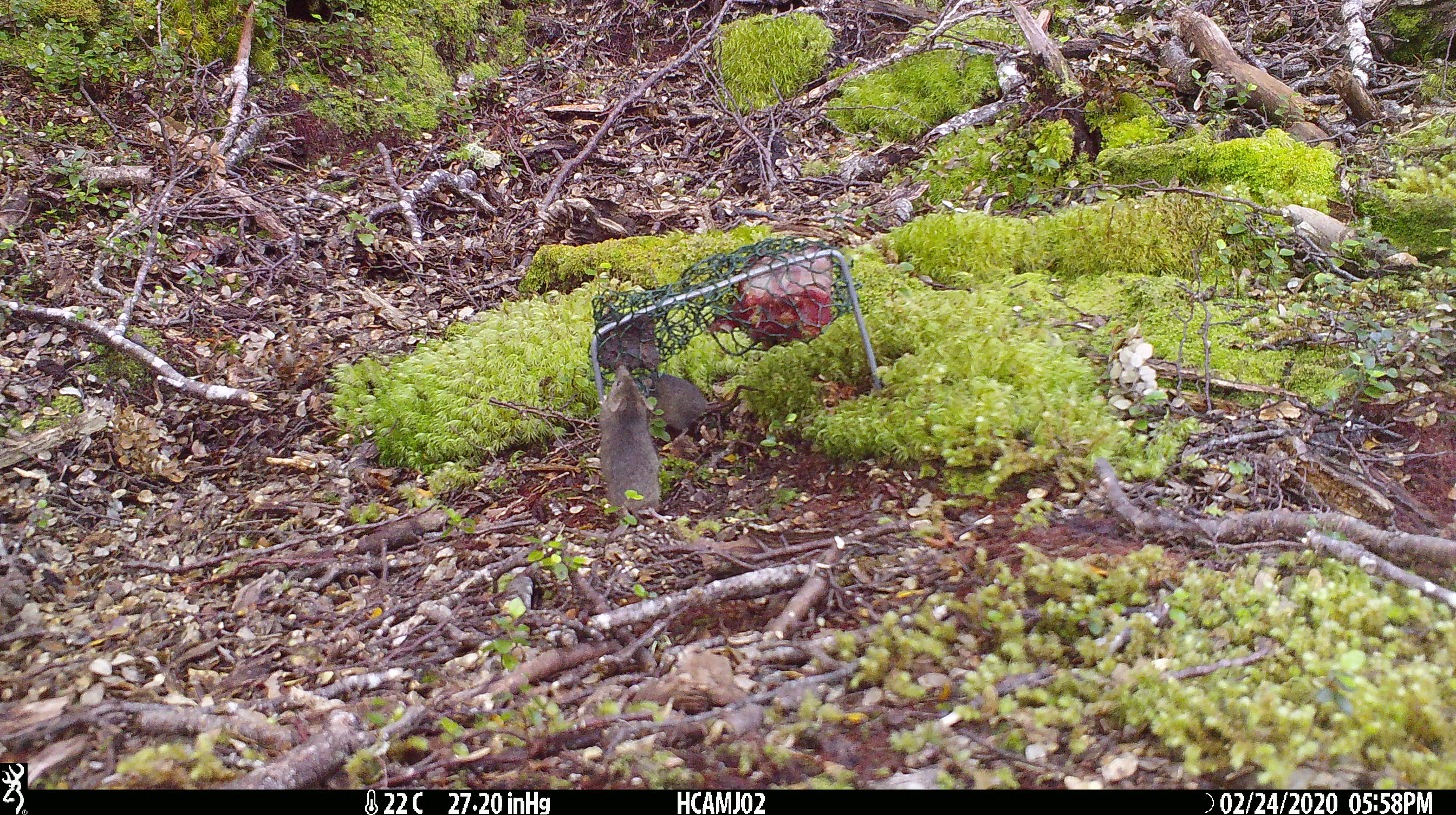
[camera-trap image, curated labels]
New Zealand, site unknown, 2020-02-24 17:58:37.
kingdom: Animalia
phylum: Chordata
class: Mammalia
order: Rodentia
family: Muridae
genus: Mus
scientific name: Mus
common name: mouse